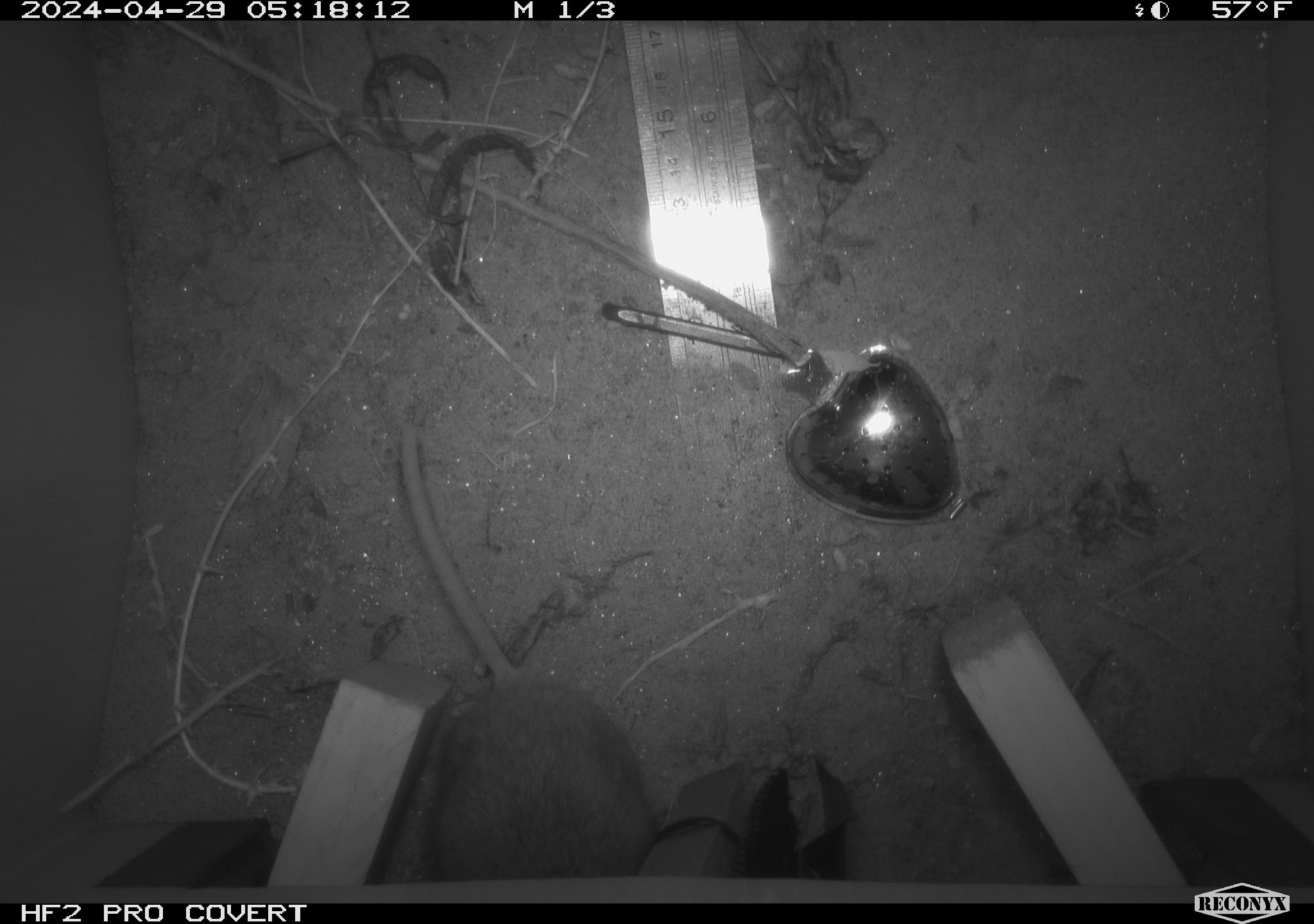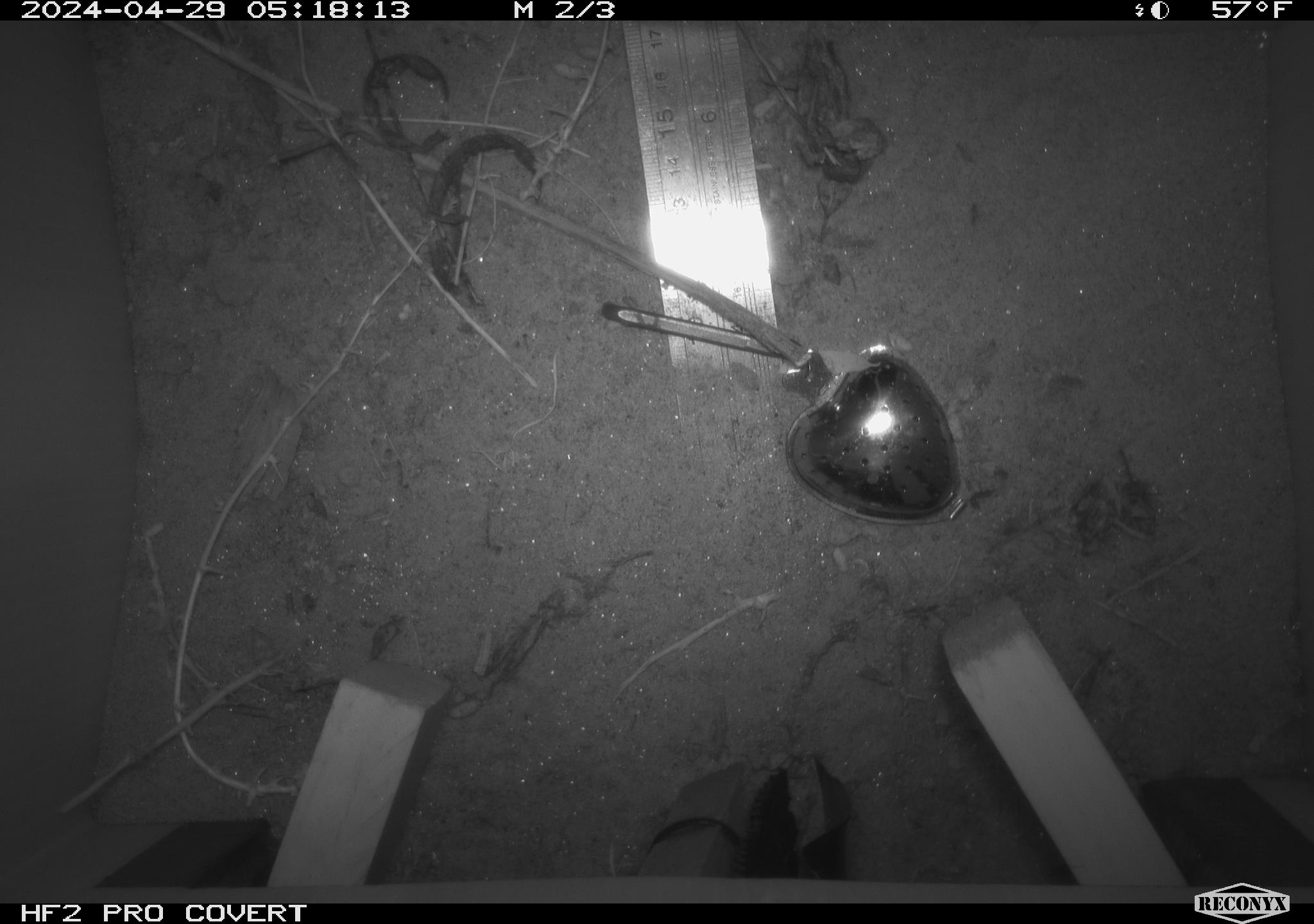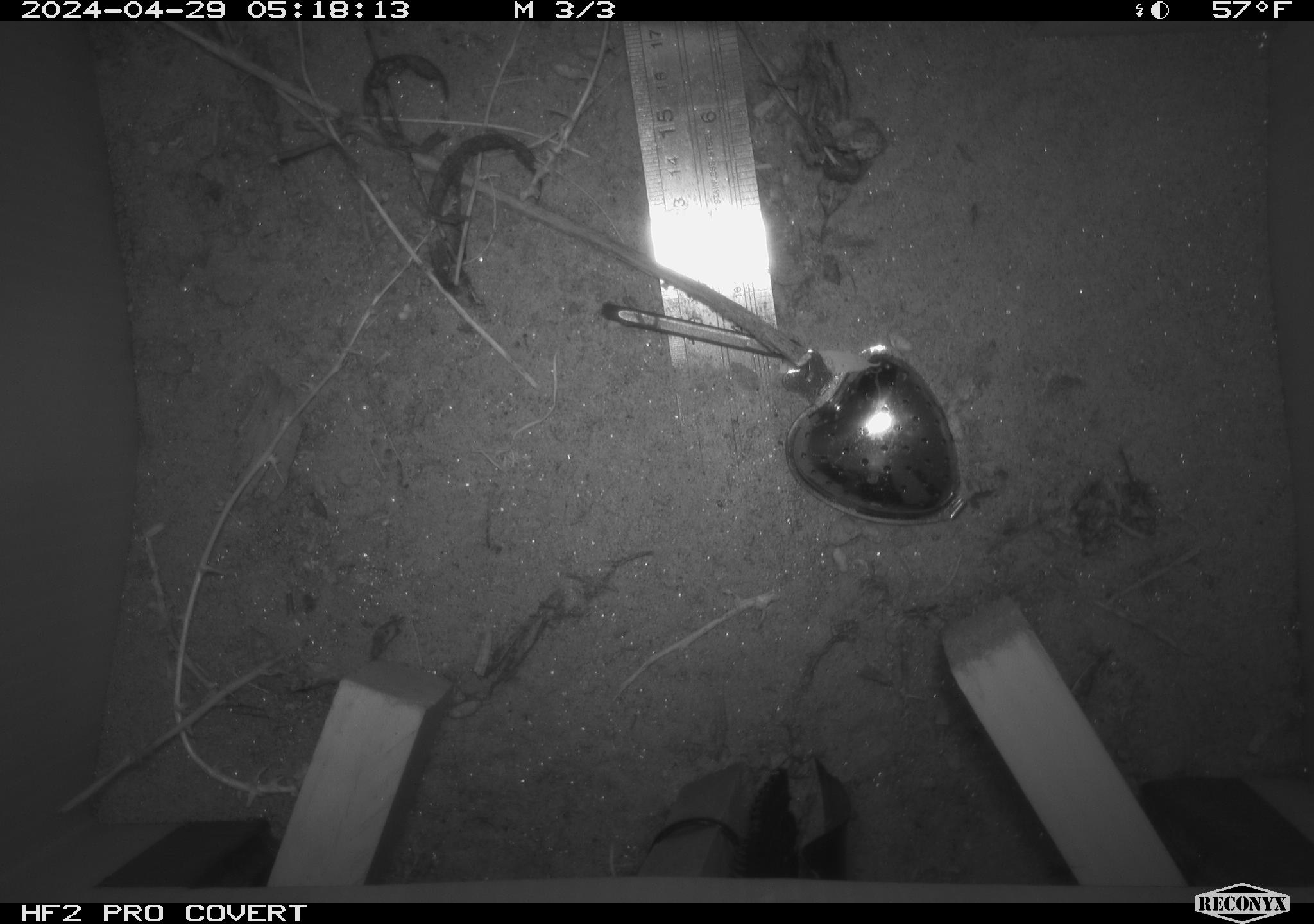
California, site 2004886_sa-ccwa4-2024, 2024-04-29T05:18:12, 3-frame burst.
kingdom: Animalia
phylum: Chordata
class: Mammalia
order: Rodentia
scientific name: Rodentia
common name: woodrat or rat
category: woodrat or rat species